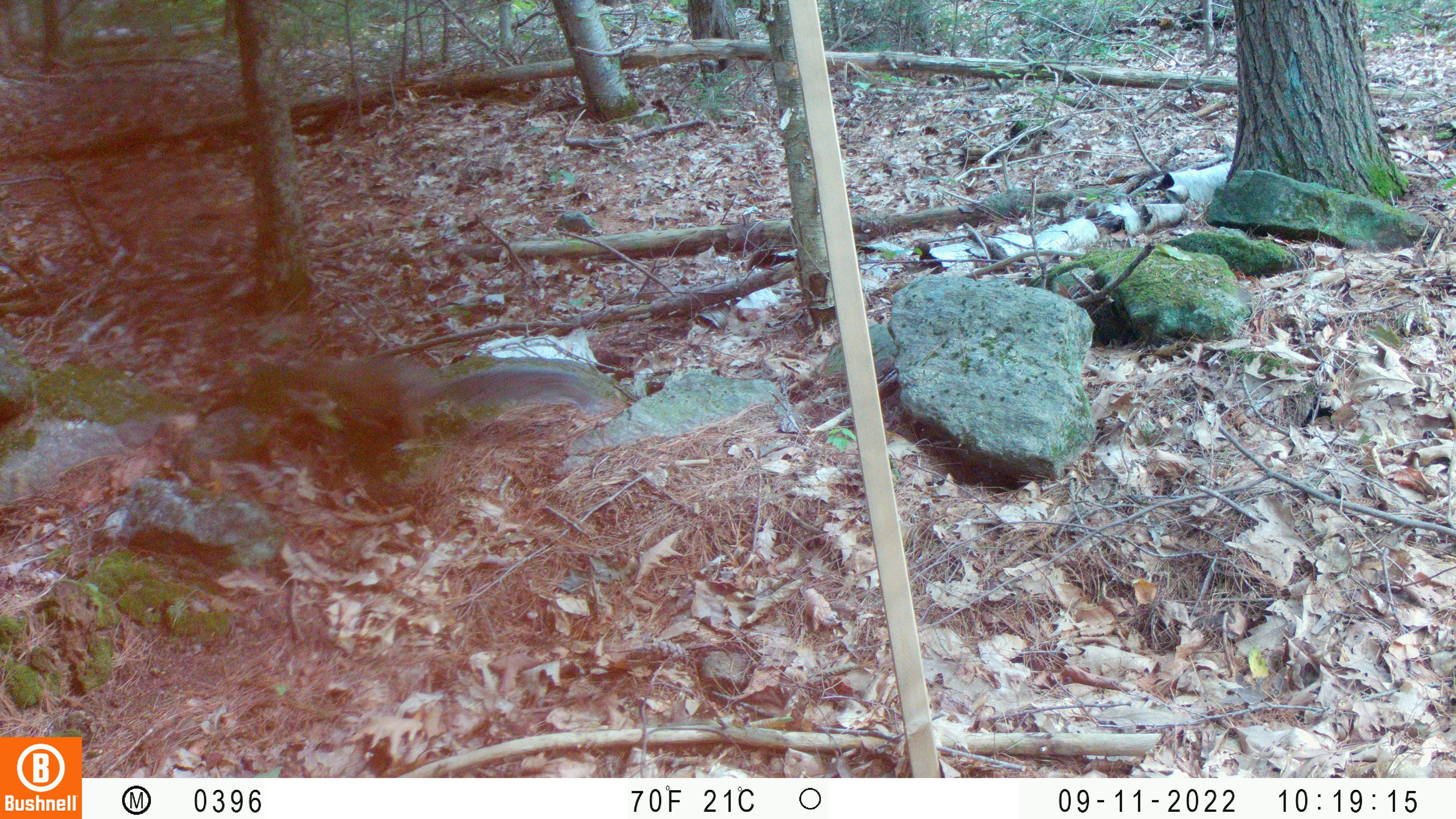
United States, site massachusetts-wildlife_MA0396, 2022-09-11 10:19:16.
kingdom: Animalia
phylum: Chordata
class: Mammalia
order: Rodentia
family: Sciuridae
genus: Sciurus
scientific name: Sciurus carolinensis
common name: gray squirrel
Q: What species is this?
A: Gray squirrel (Sciurus carolinensis).